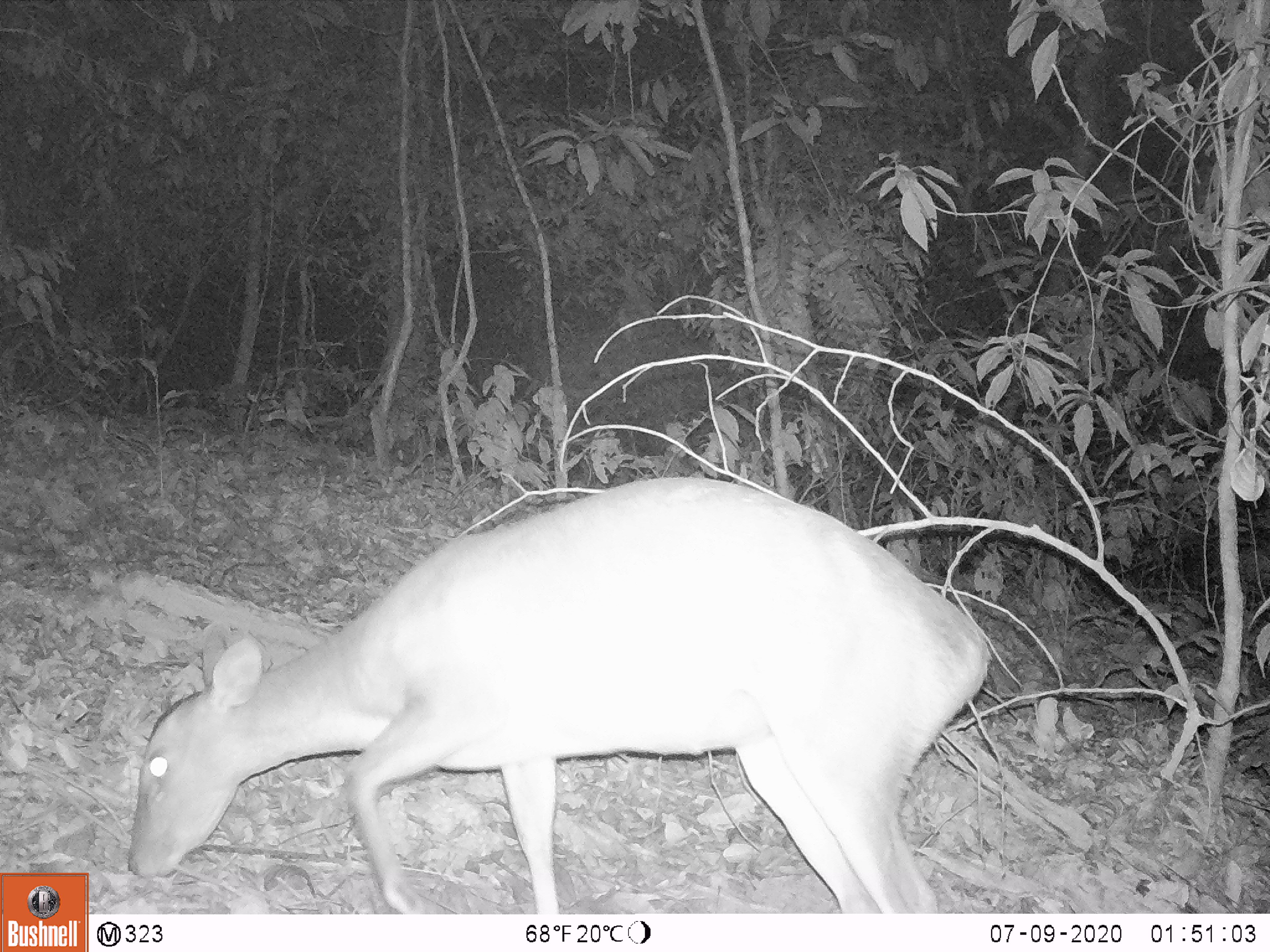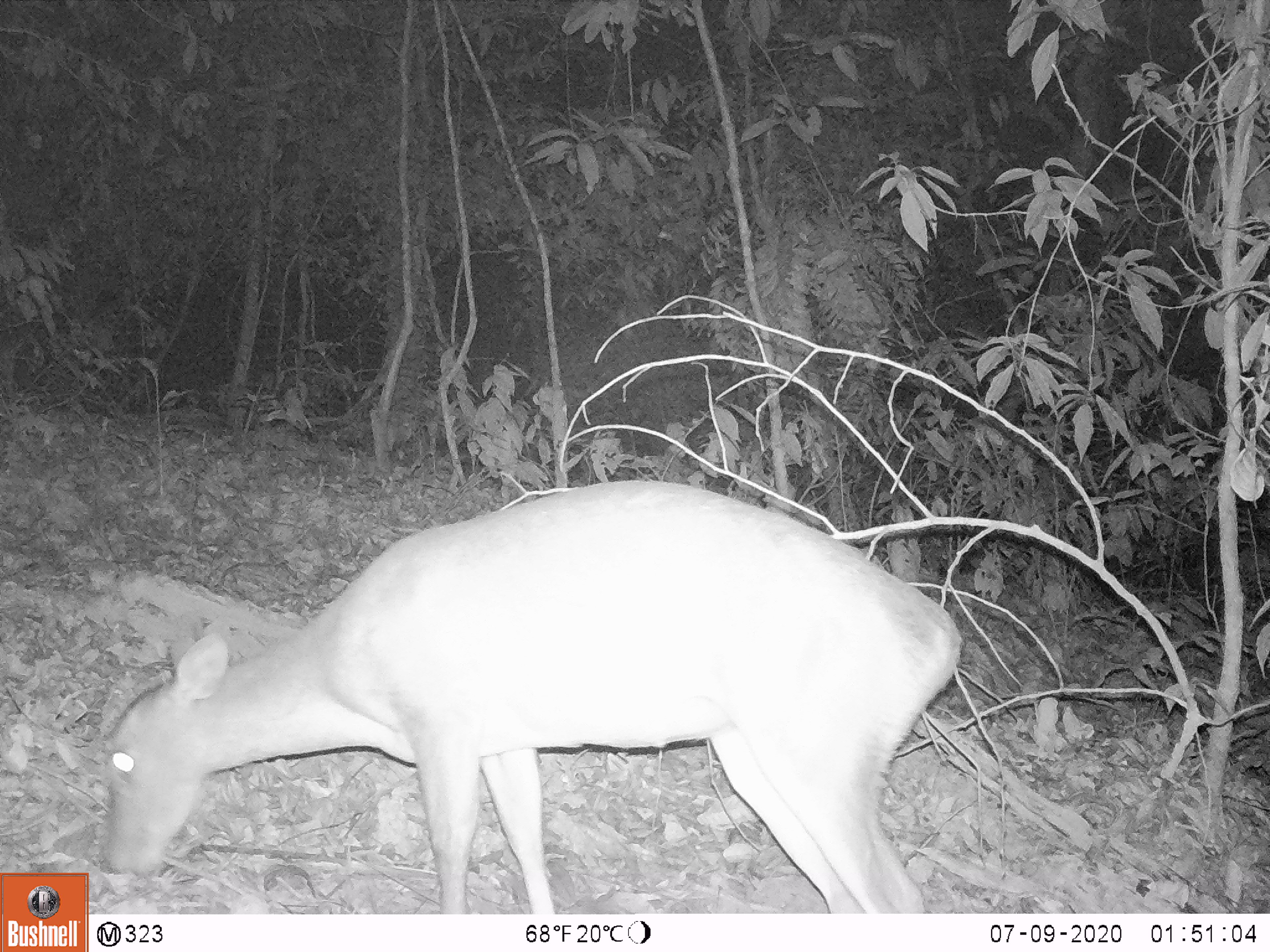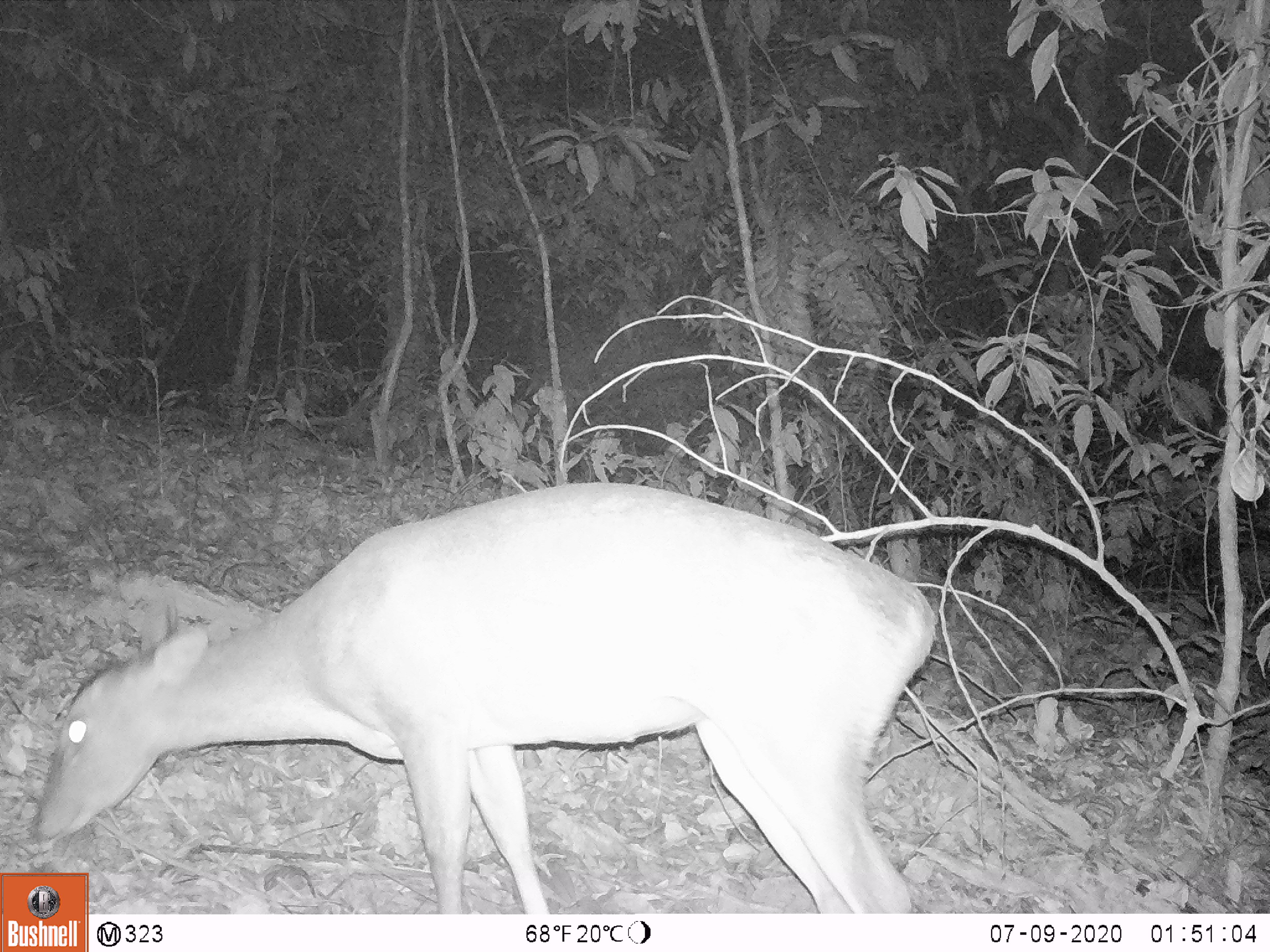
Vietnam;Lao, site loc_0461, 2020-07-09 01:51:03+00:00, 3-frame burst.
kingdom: Animalia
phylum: Chordata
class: Mammalia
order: Artiodactyla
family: Cervidae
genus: Muntiacus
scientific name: Muntiacus vuquangensis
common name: large-antlered muntjac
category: large antlered muntjac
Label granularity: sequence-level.